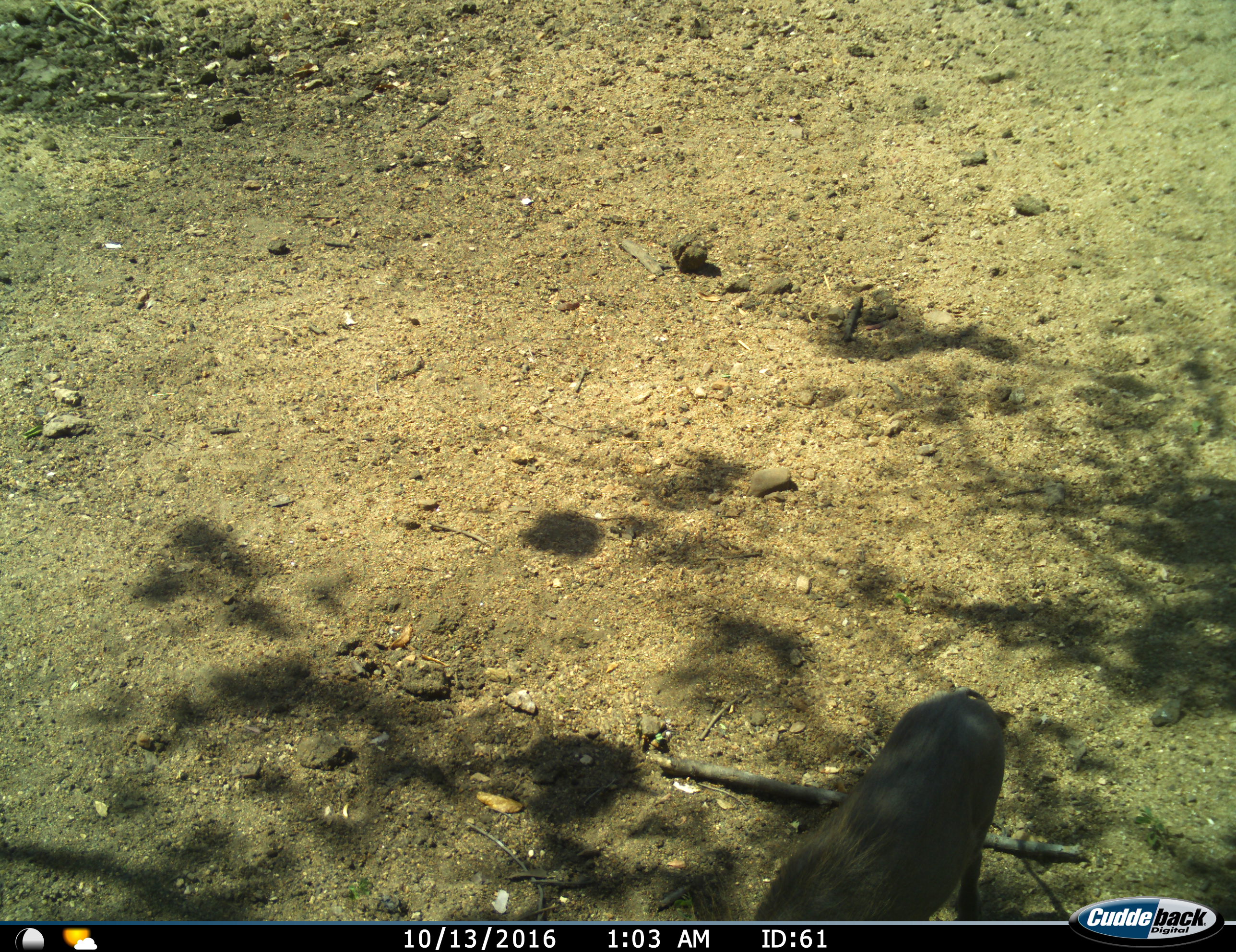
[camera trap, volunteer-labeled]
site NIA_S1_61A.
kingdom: Animalia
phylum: Chordata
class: Mammalia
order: Artiodactyla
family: Suidae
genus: Phacochoerus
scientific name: Phacochoerus africanus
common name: warthog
Warthog (Phacochoerus africanus), count 1. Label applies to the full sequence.